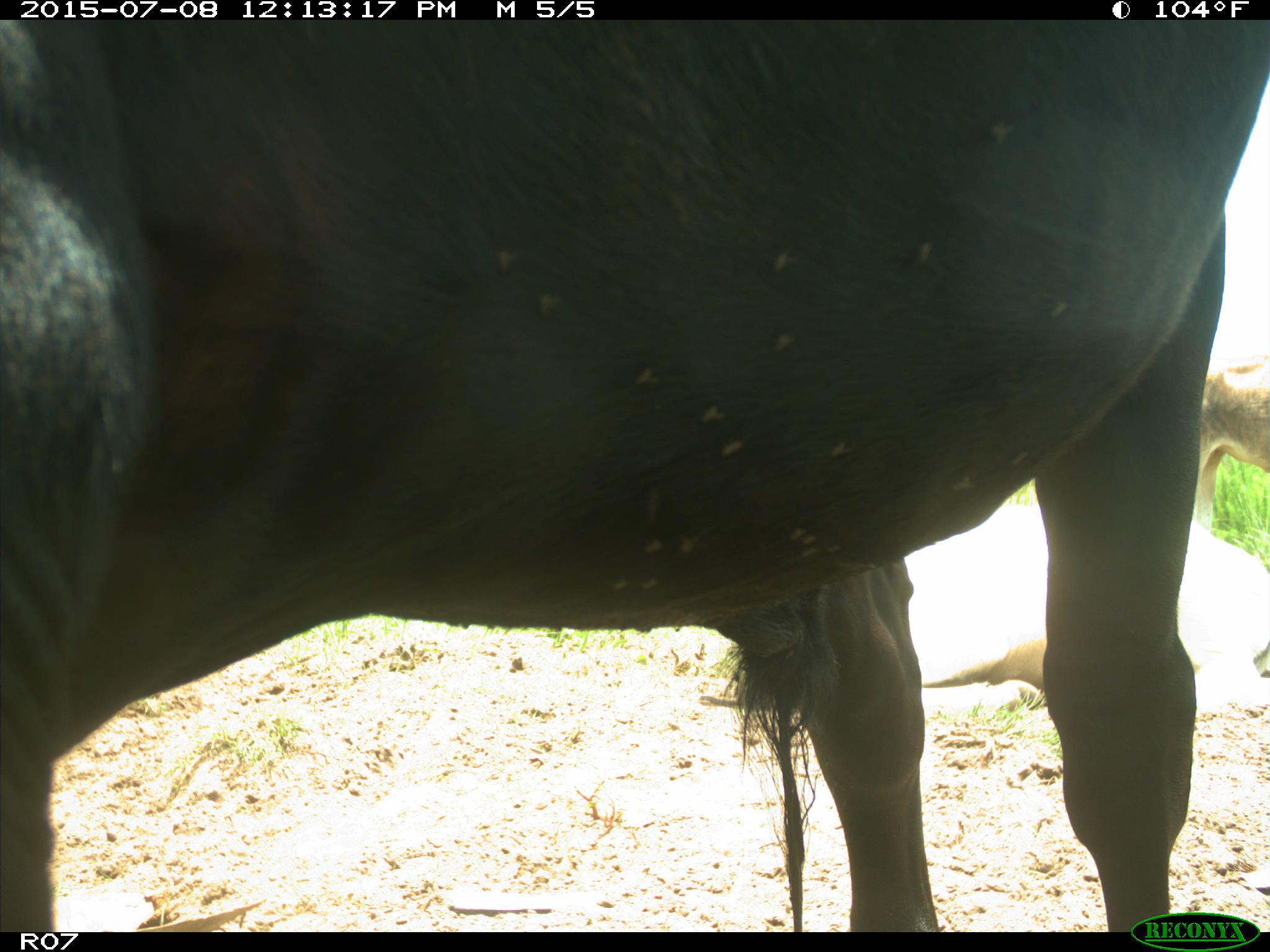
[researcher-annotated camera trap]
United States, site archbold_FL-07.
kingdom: Animalia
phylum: Chordata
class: Mammalia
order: Artiodactyla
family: Bovidae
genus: Bos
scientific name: Bos taurus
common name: domestic cow